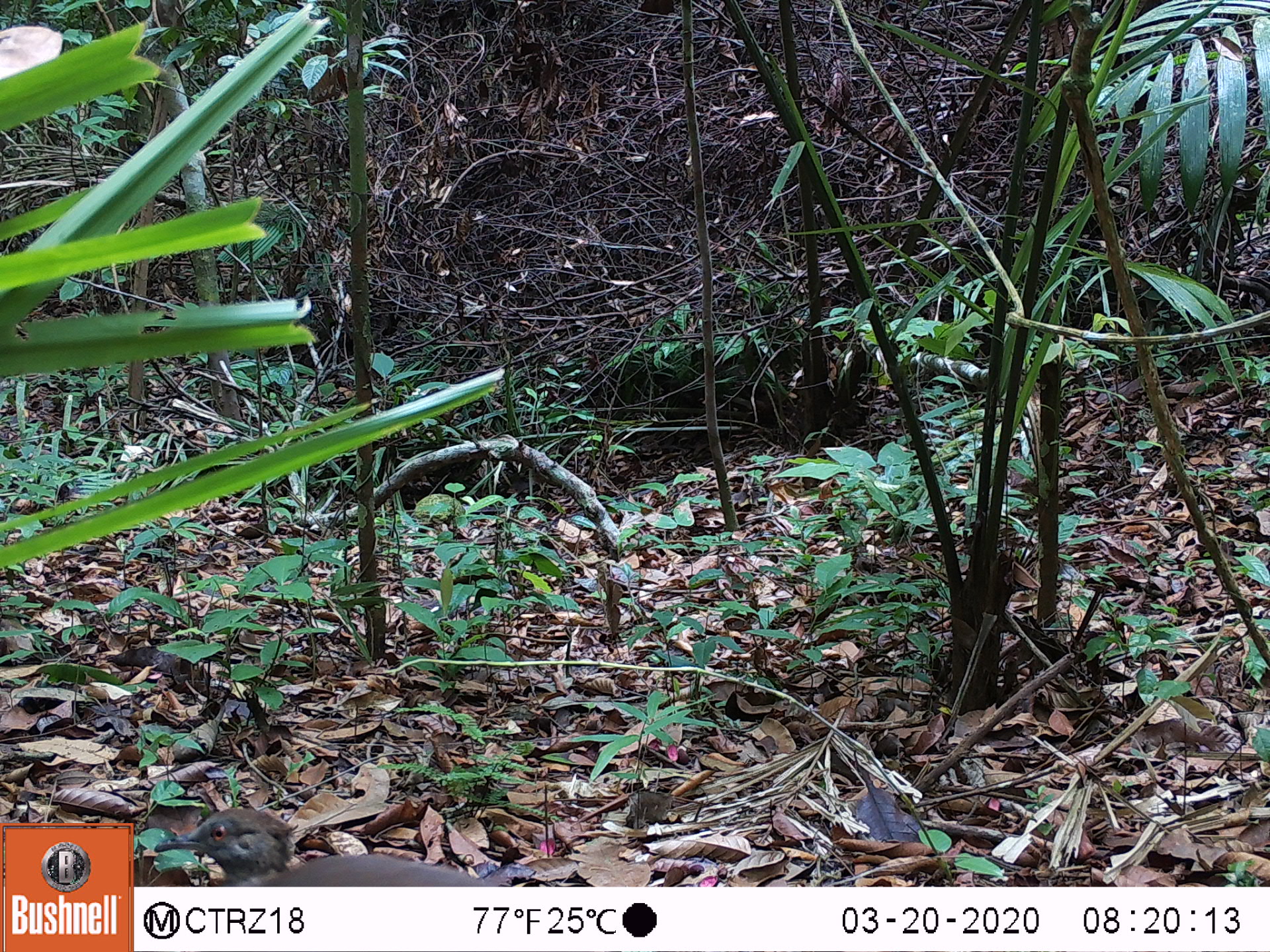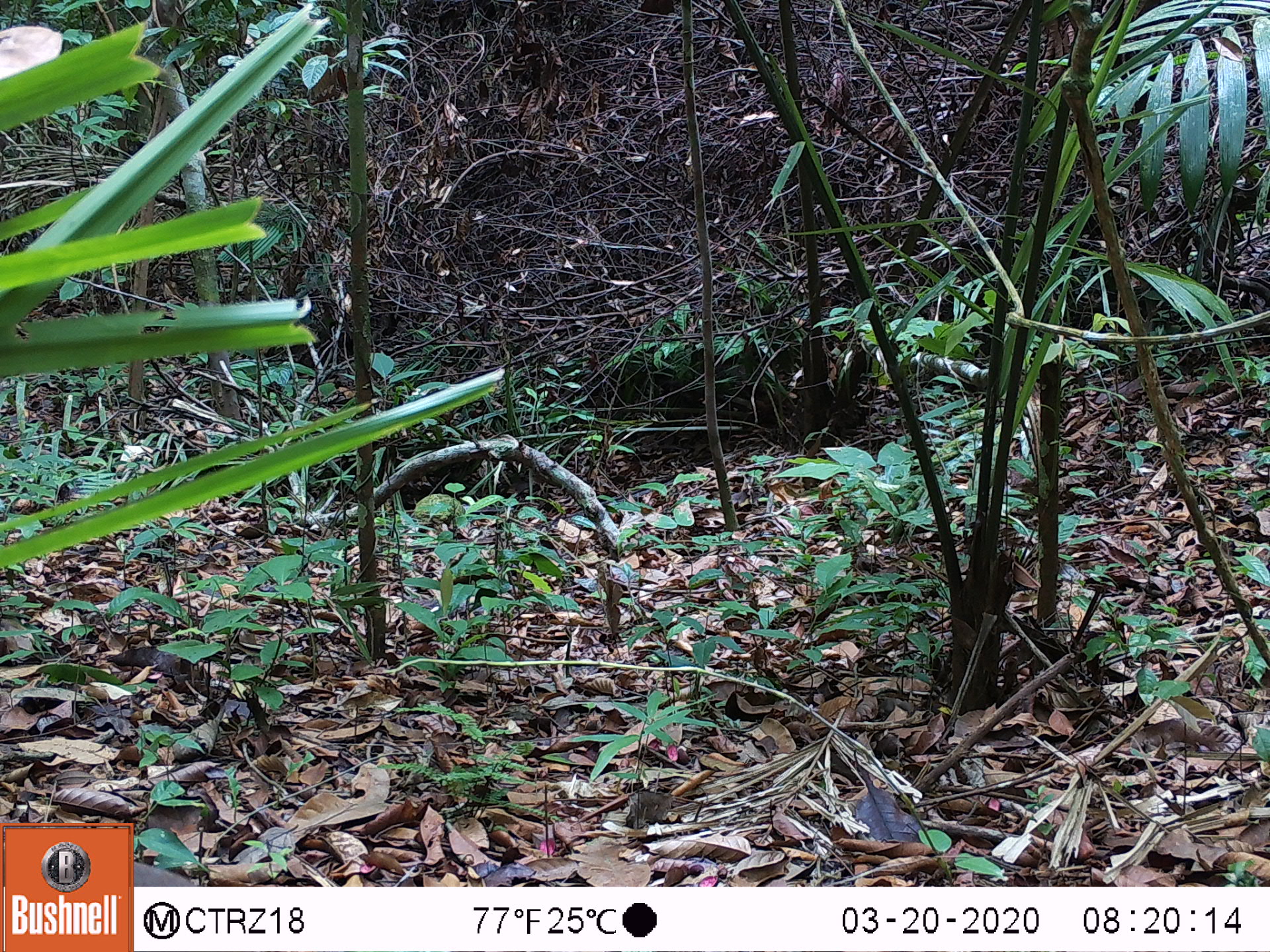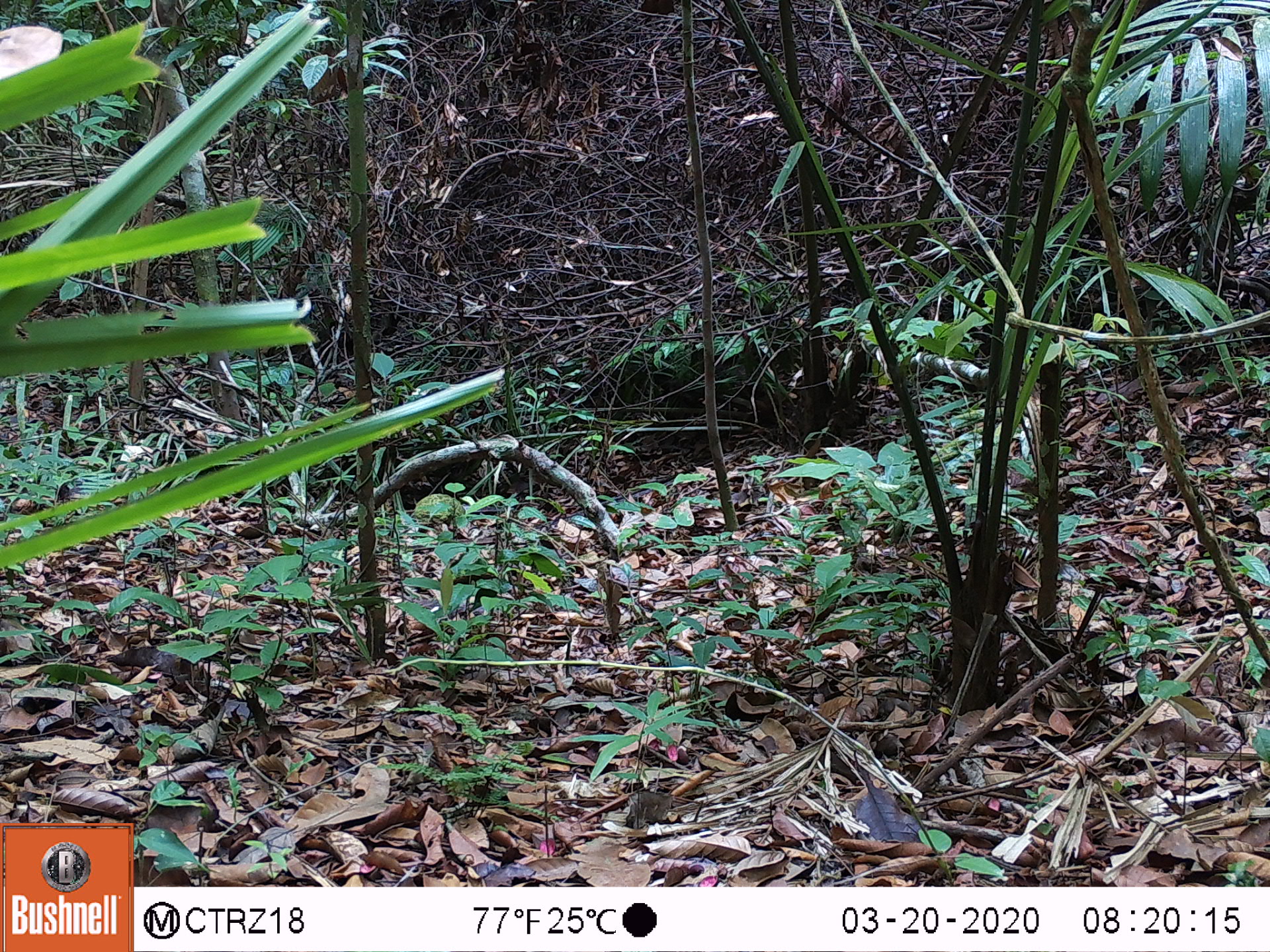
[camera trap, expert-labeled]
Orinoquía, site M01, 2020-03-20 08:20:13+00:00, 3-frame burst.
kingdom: Animalia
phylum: Chordata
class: Aves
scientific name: Aves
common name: bird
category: unknown bird